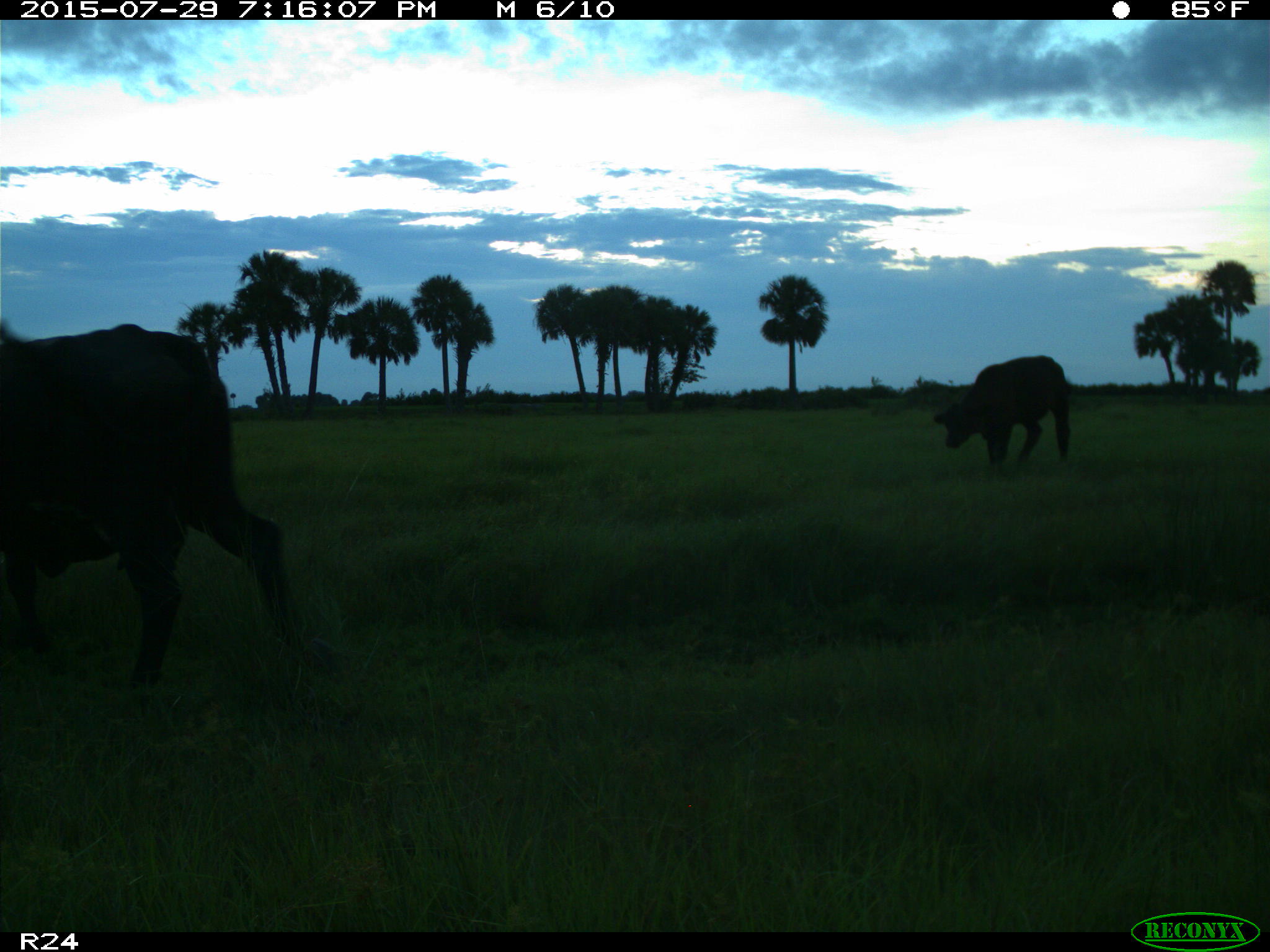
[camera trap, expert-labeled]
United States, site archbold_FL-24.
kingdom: Animalia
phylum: Chordata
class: Mammalia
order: Artiodactyla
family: Bovidae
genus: Bos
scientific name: Bos taurus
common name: domestic cow